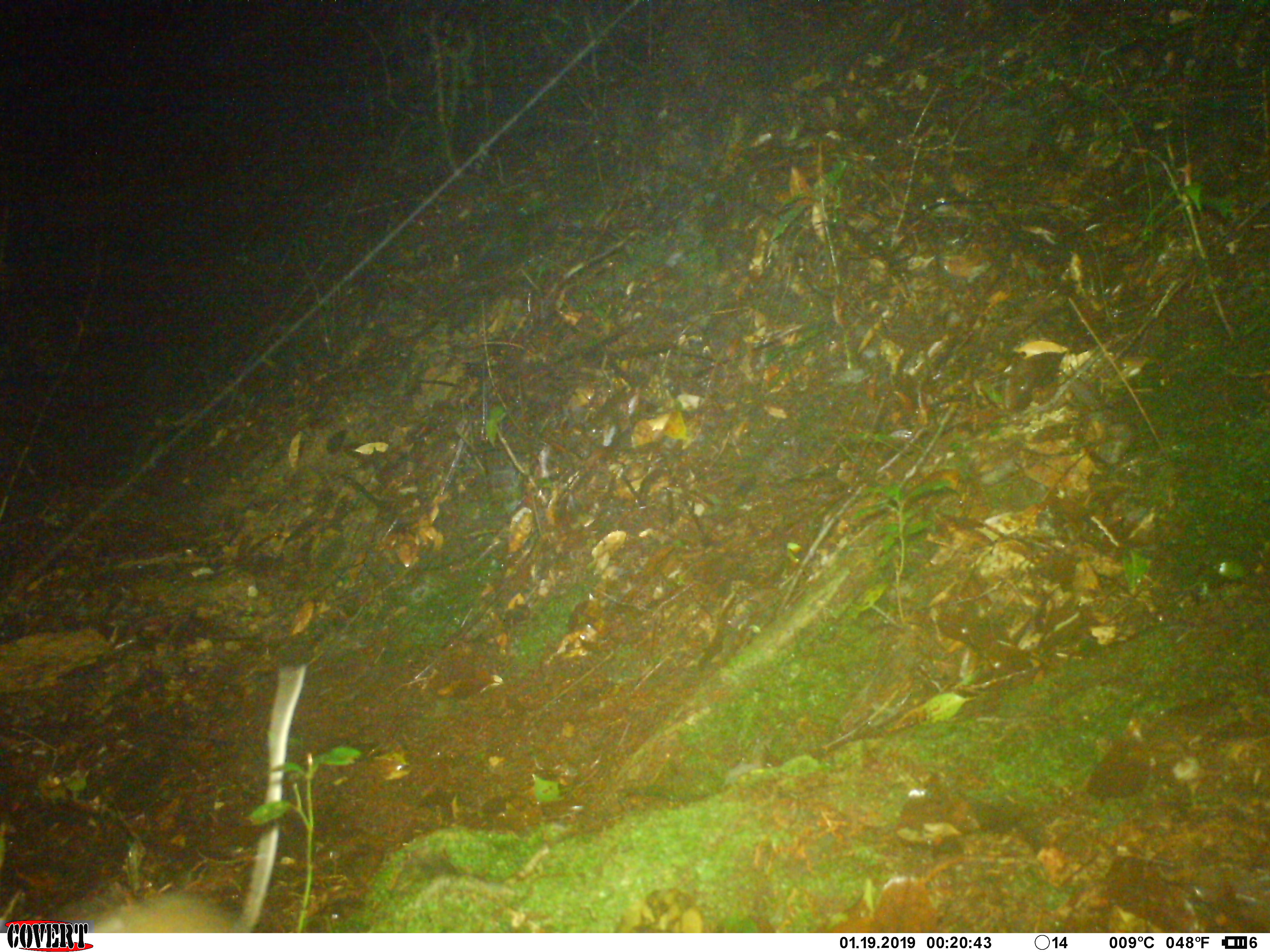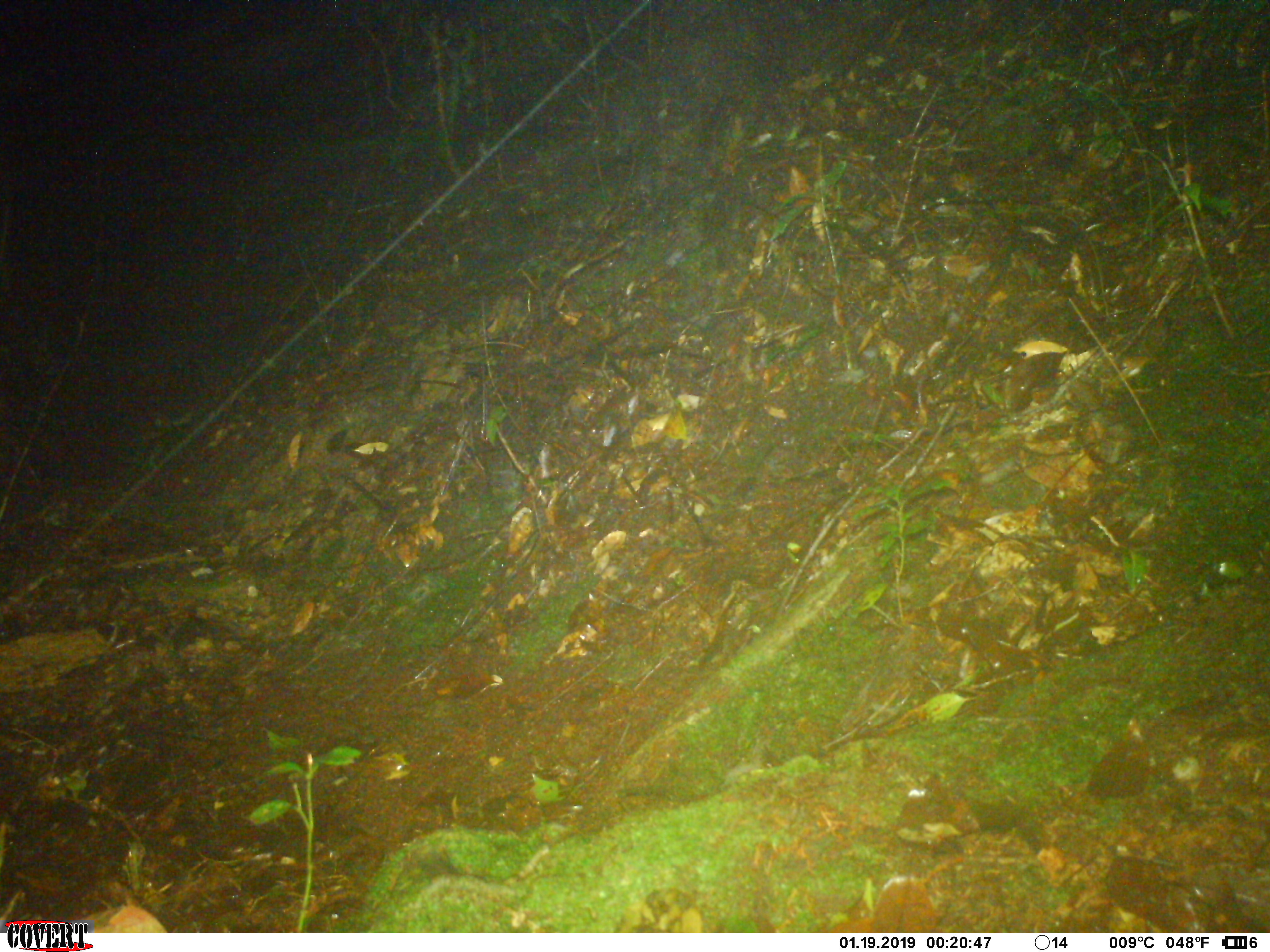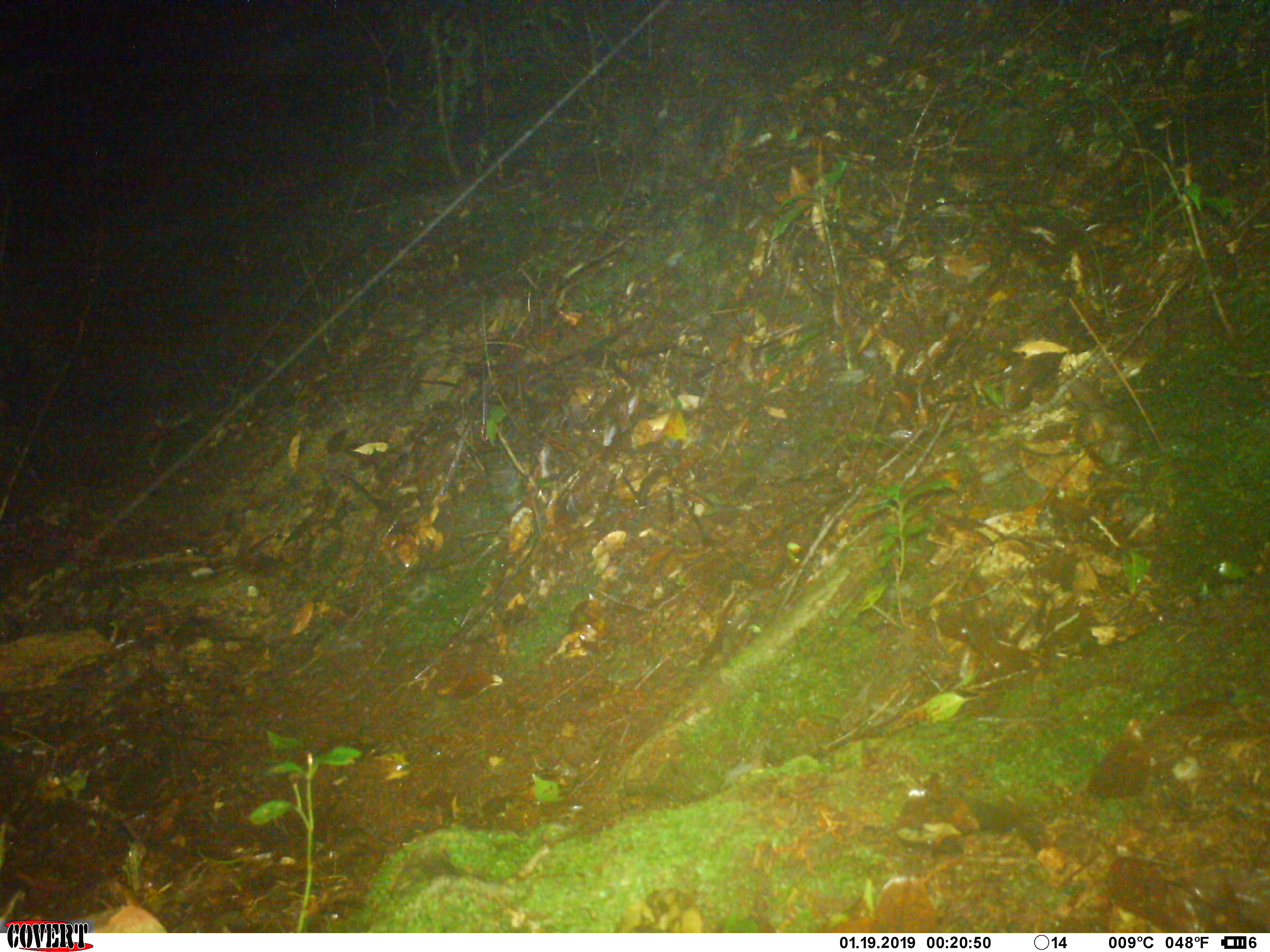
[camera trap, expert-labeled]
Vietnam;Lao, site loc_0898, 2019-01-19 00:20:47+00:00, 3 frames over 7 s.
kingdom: Animalia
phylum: Chordata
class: Mammalia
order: Rodentia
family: Muridae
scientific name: Muridae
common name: old-world mice and rats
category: unidentified murid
Unidentified murid (old-world mice and rats) (Muridae). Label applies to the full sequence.